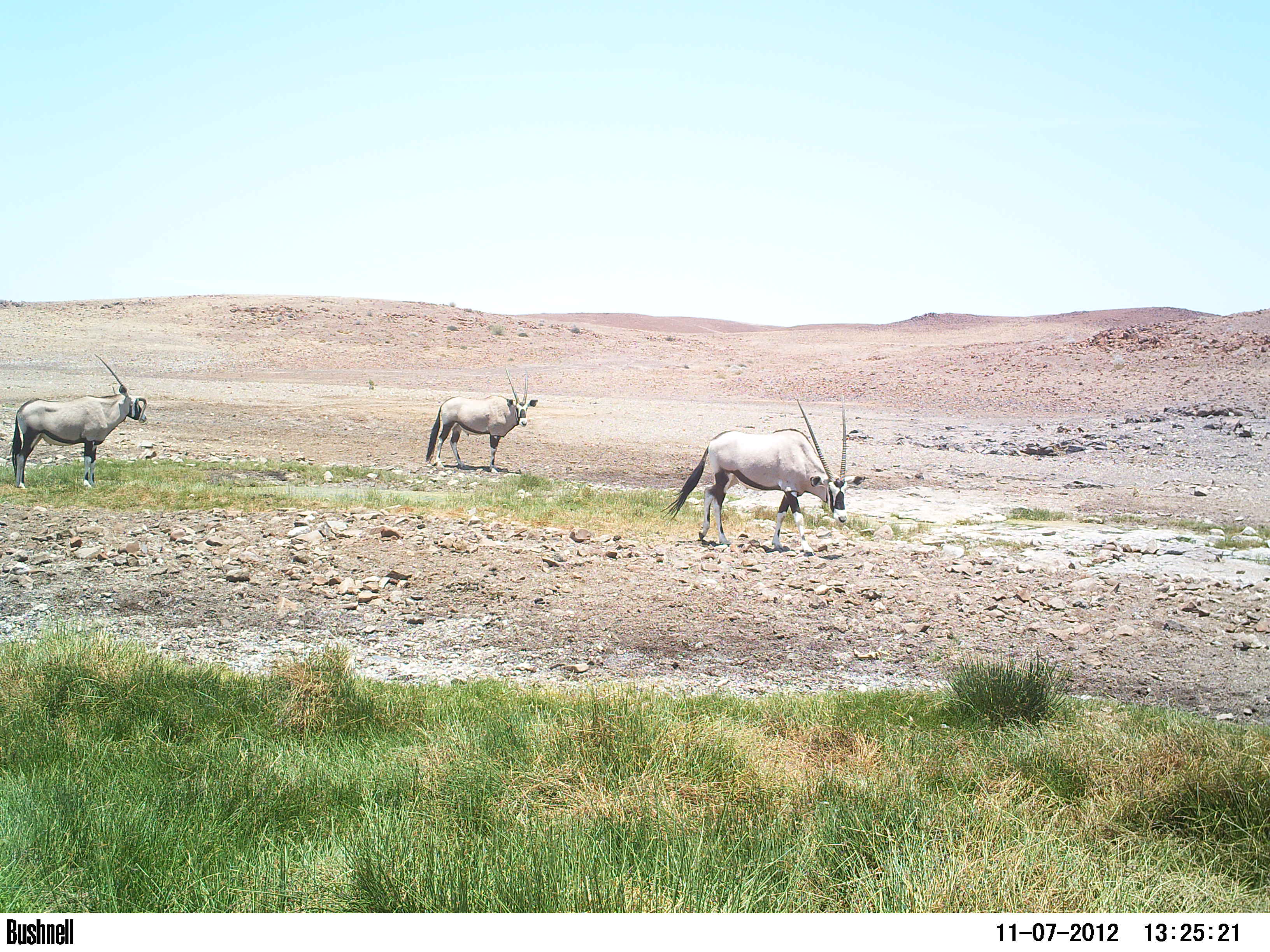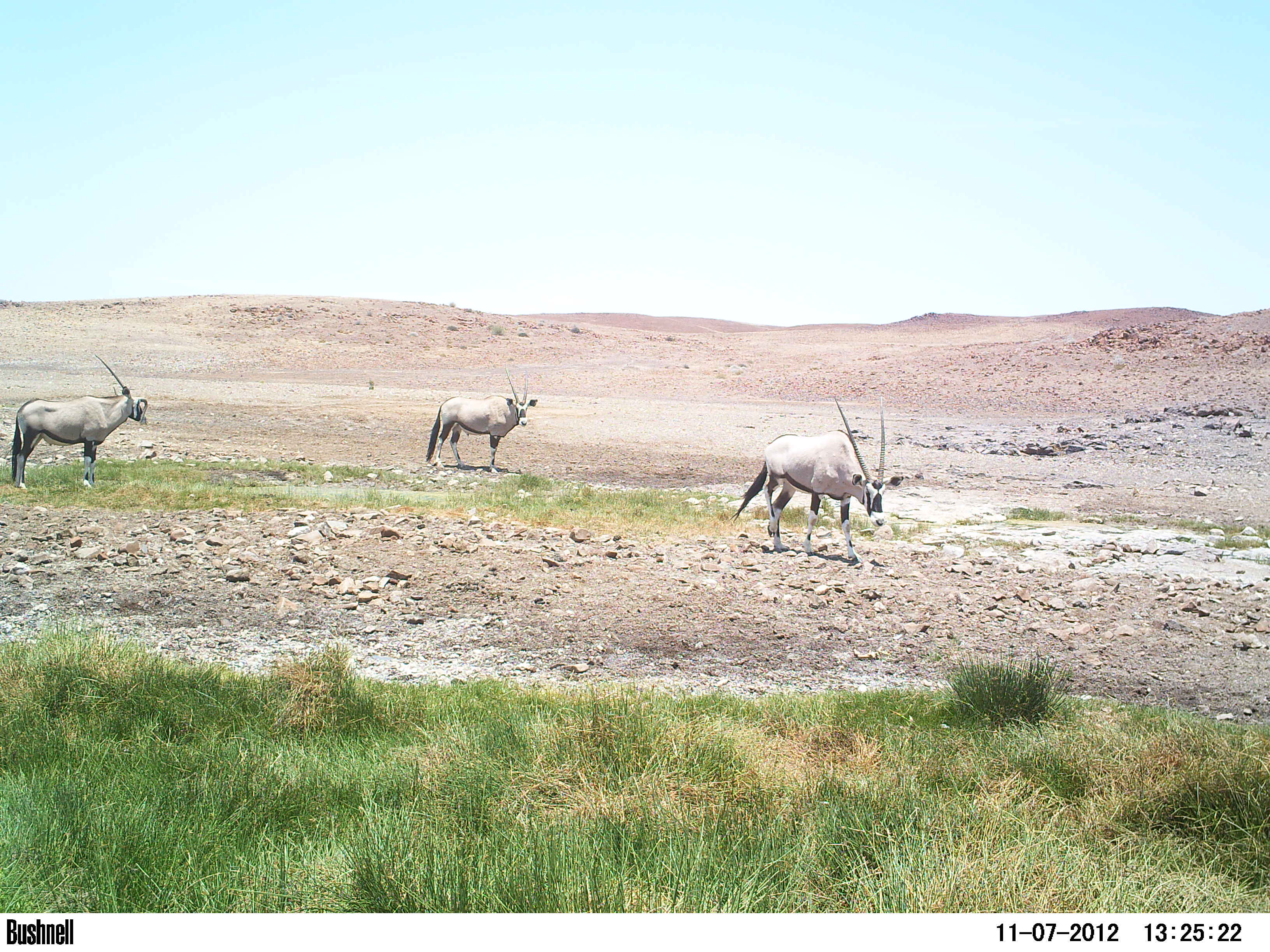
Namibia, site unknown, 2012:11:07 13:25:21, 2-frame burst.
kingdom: Animalia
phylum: Chordata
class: Mammalia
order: Artiodactyla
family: Bovidae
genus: Oryx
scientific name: Oryx gazella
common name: gemsbok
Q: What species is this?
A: Oryx gazella (gemsbok).